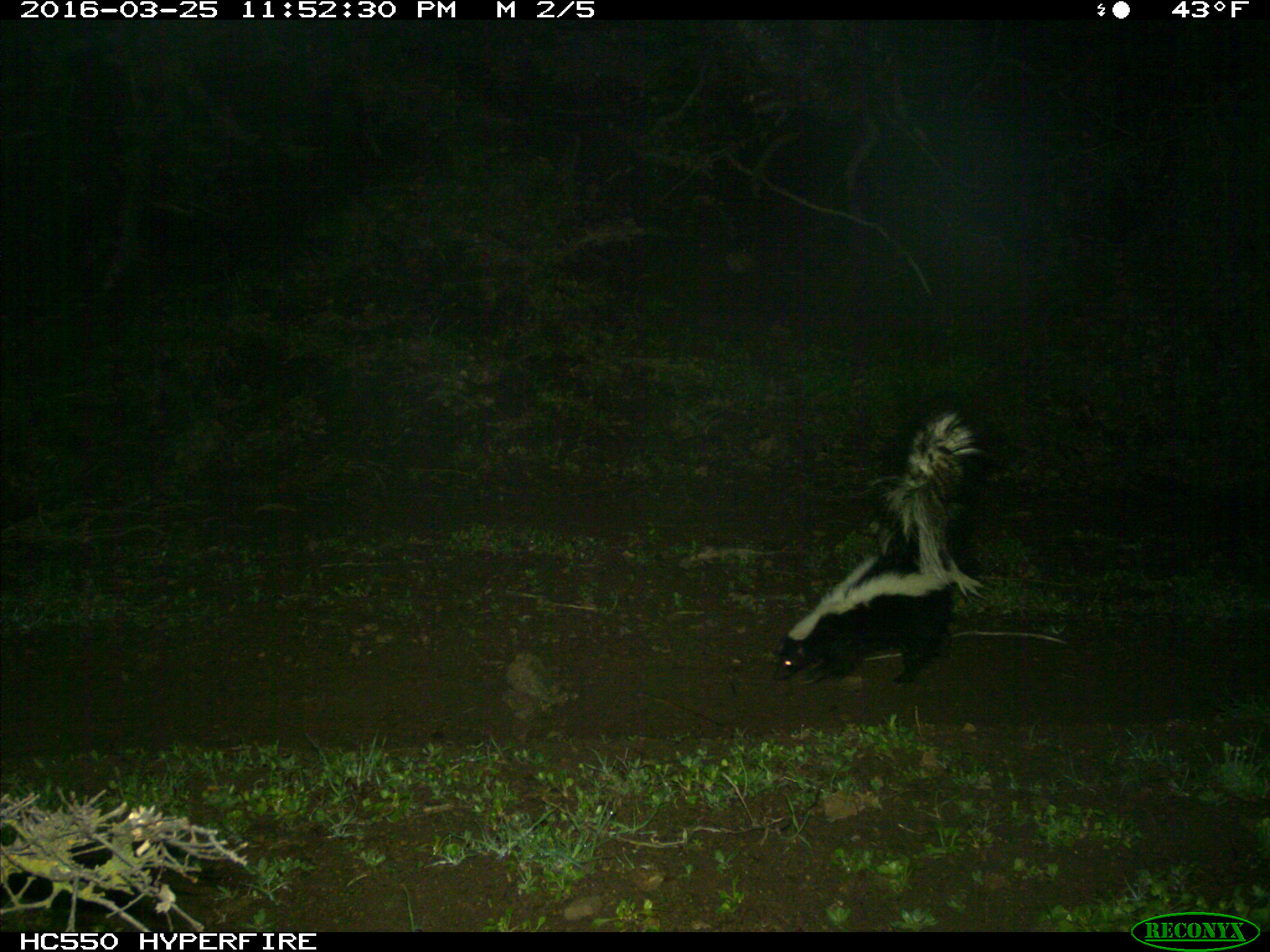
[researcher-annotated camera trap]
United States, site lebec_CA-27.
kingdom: Animalia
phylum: Chordata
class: Mammalia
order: Carnivora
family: Mephitidae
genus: Mephitis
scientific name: Mephitis mephitis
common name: striped skunk